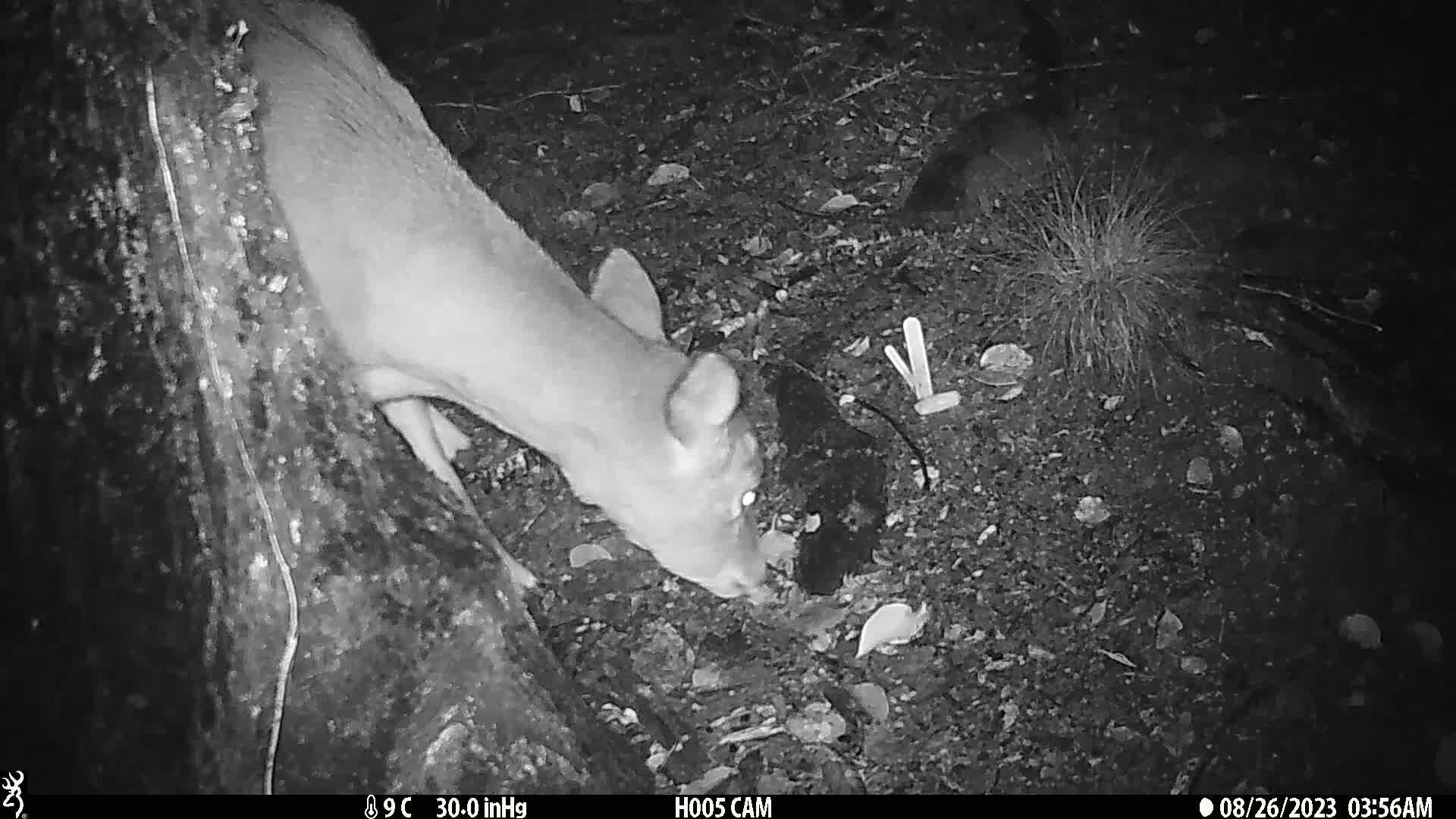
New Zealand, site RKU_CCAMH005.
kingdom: Animalia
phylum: Chordata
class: Mammalia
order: Artiodactyla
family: Cervidae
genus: Odocoileus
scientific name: Odocoileus virginianus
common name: white-tailed deer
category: white tailed deer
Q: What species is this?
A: White tailed deer (white-tailed deer) (Odocoileus virginianus).